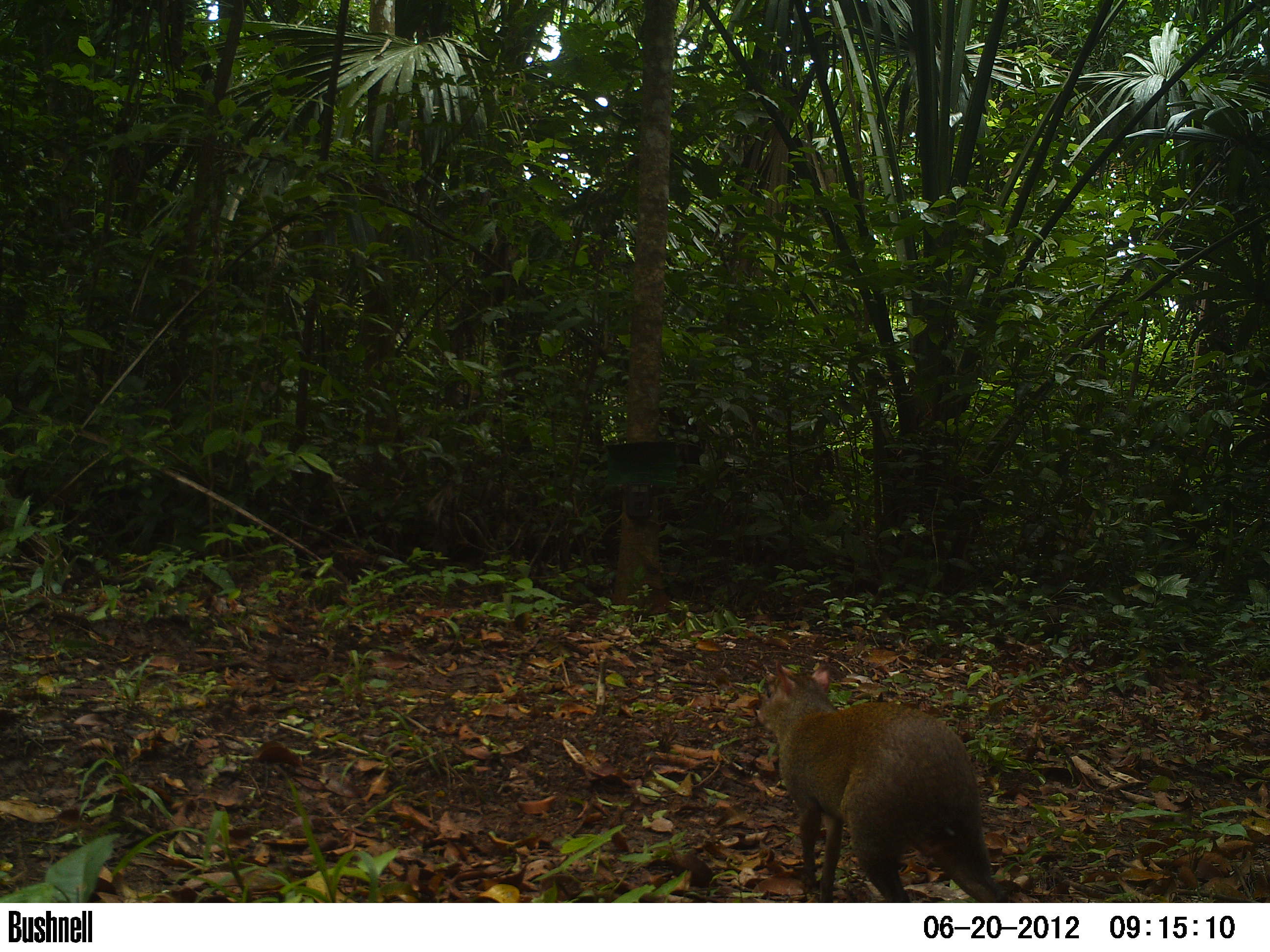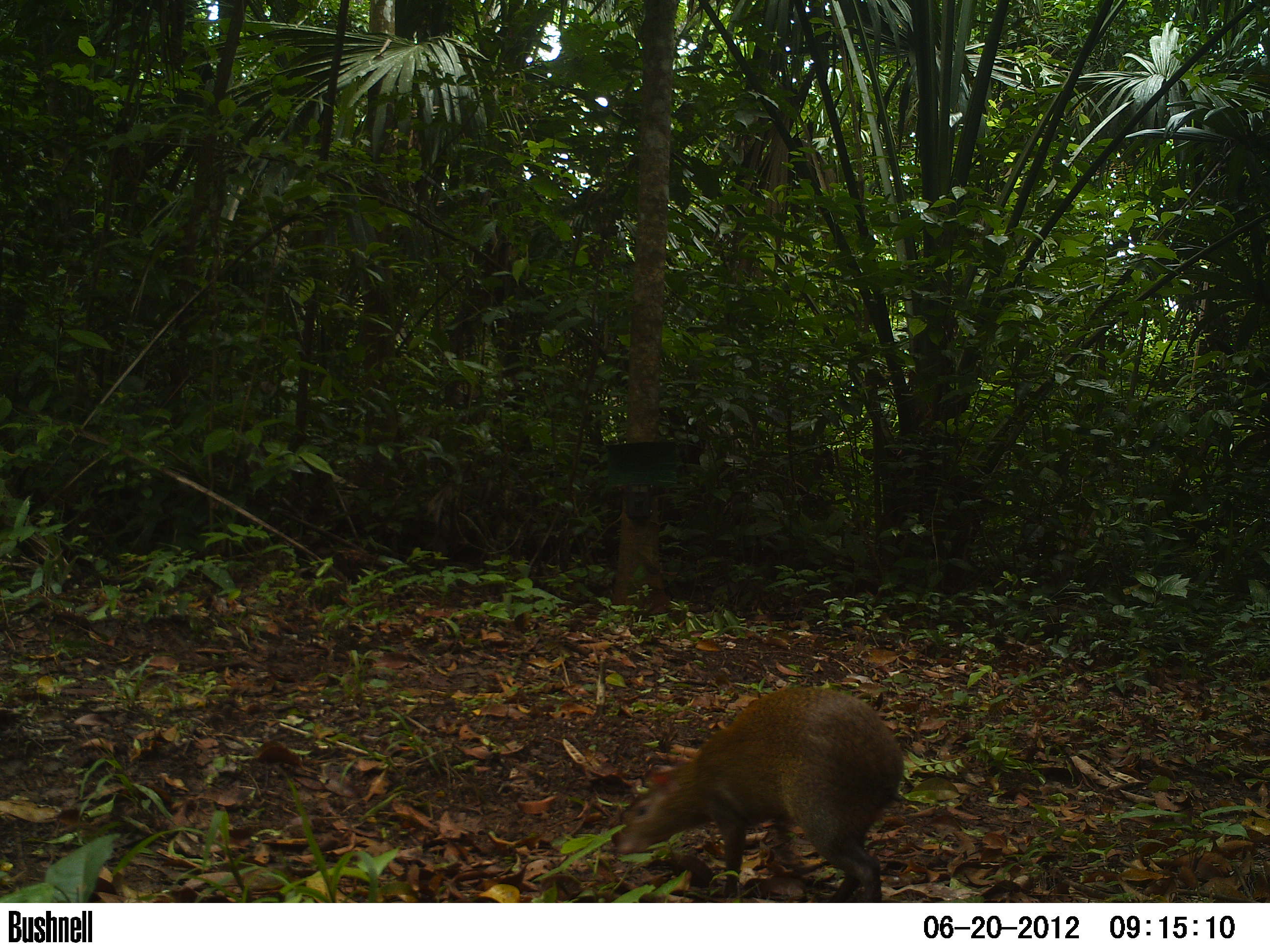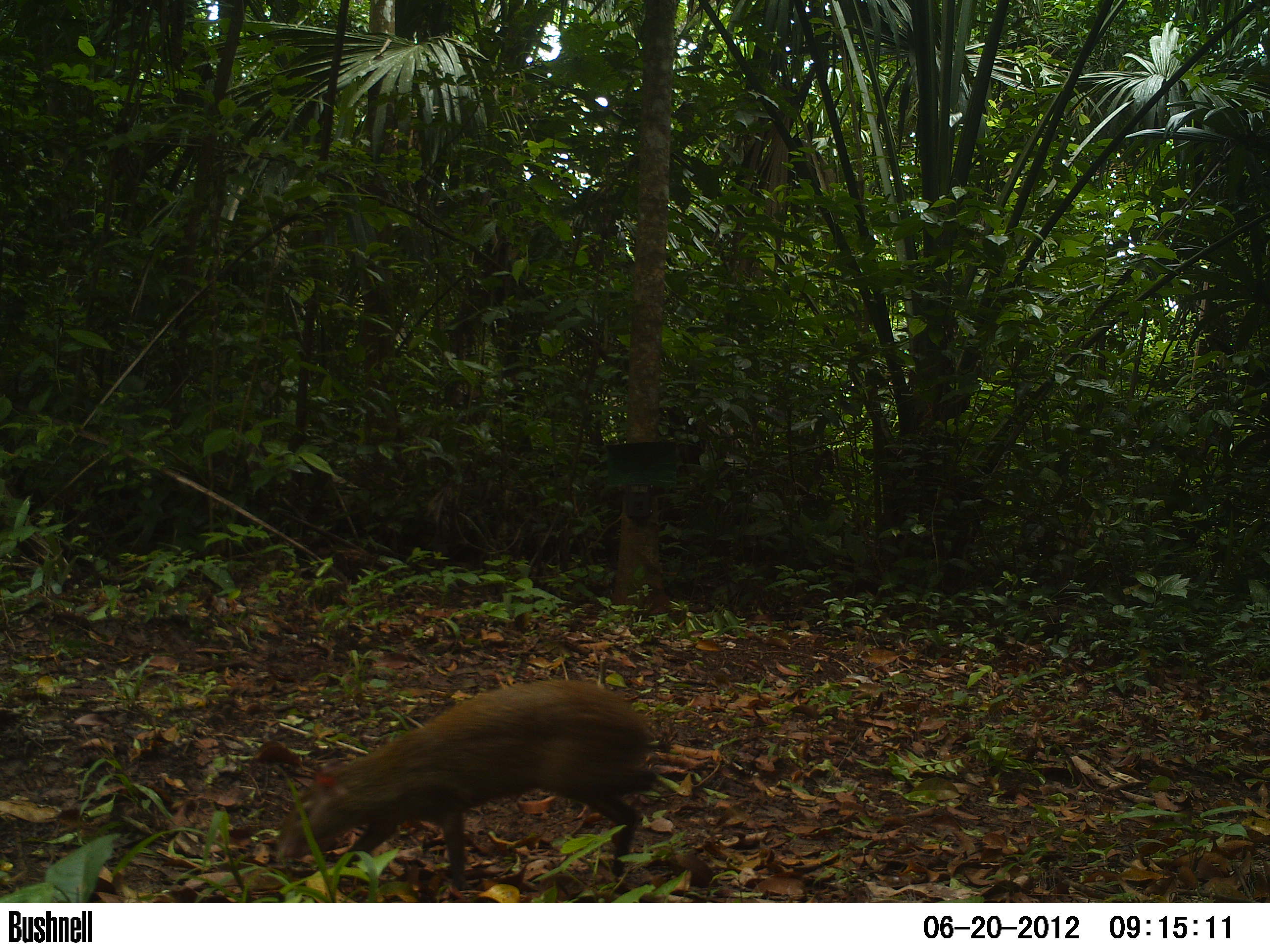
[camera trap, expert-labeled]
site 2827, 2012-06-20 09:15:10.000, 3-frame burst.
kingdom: Animalia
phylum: Chordata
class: Mammalia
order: Rodentia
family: Dasyproctidae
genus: Dasyprocta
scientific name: Dasyprocta punctata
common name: central american agouti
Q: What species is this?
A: Dasyprocta punctata (central american agouti).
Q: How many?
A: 1.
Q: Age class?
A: Adult.